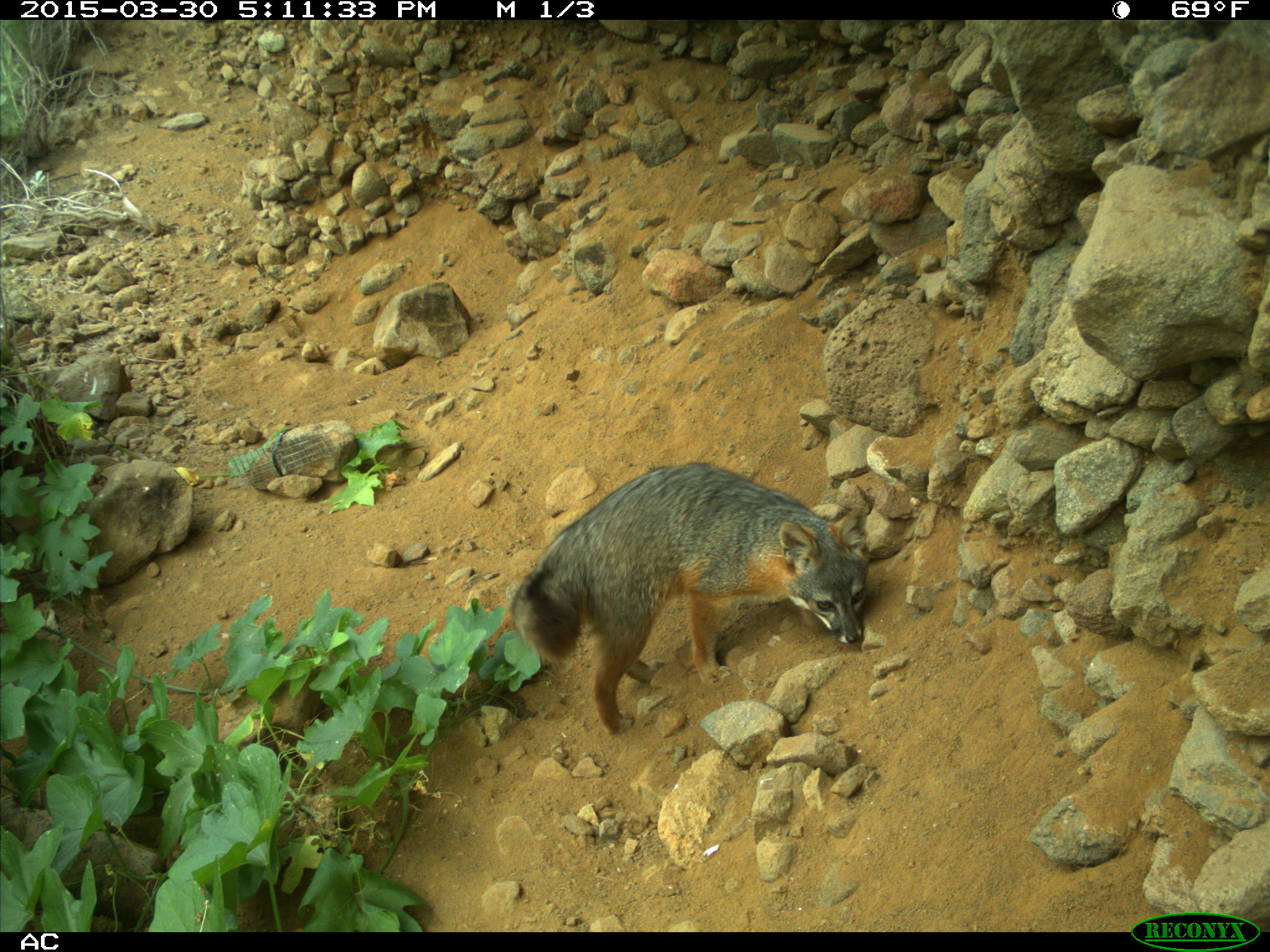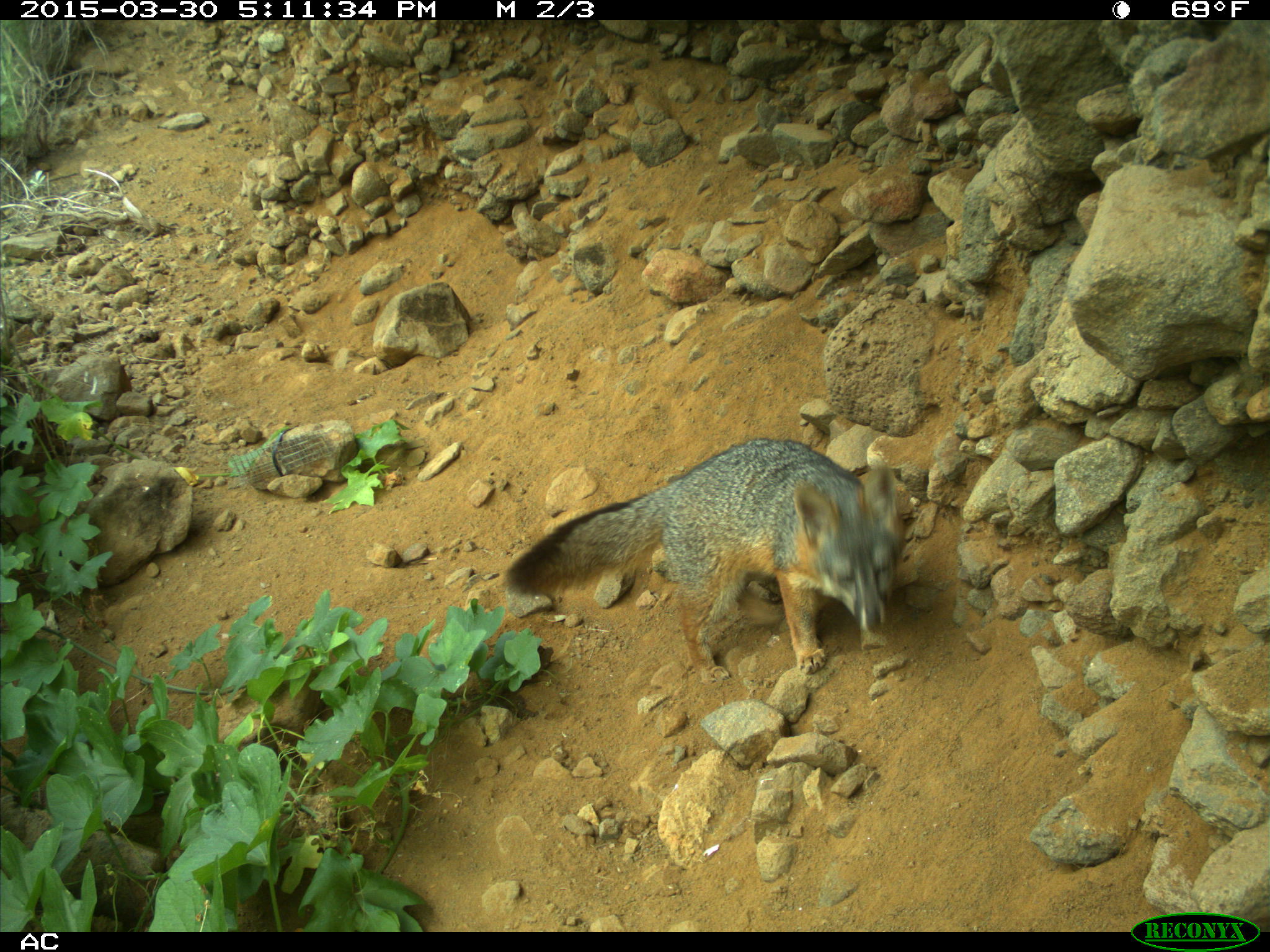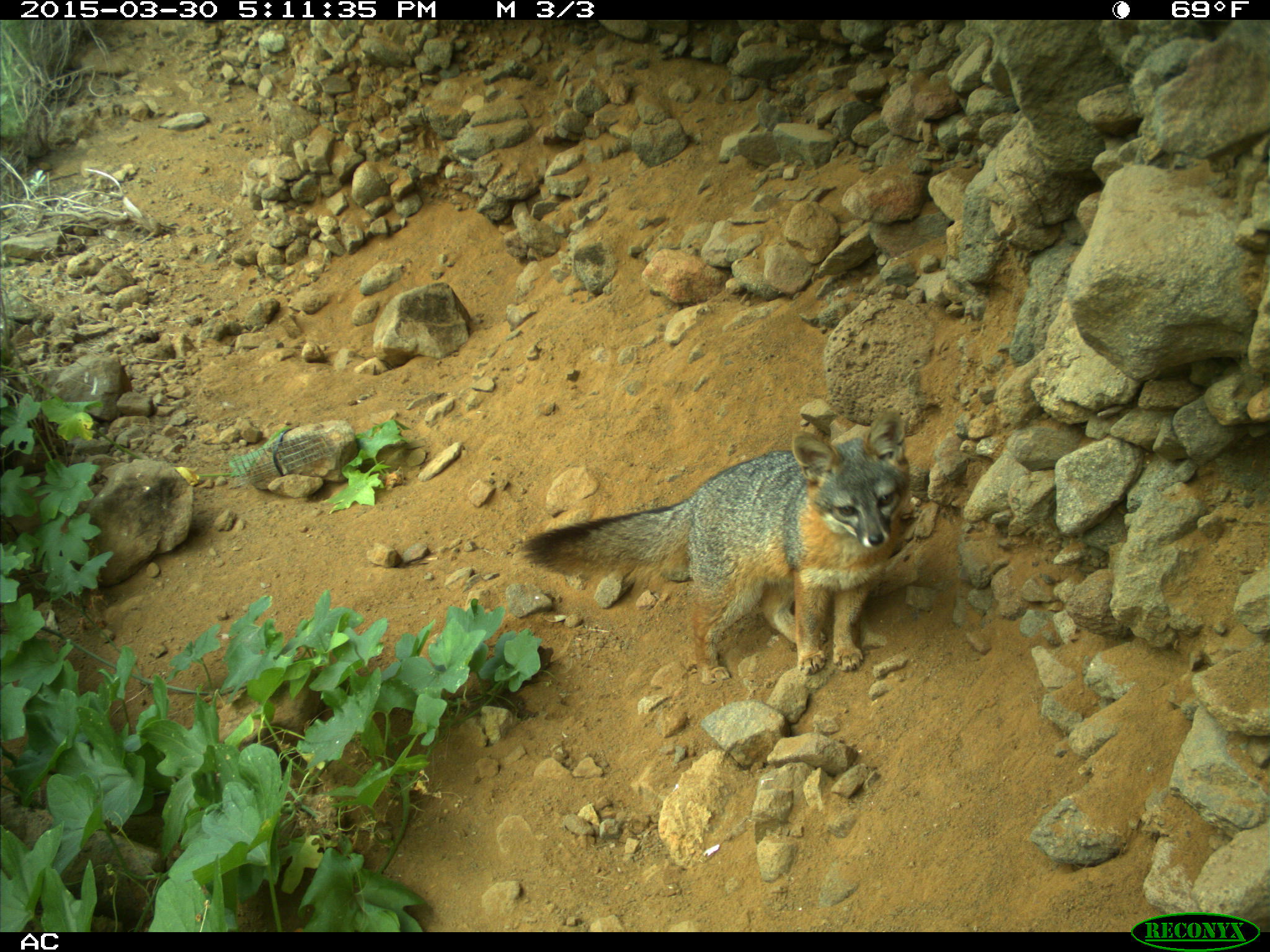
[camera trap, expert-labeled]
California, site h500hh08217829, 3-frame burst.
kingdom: Animalia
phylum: Chordata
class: Mammalia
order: Carnivora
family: Canidae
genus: Urocyon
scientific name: Urocyon littoralis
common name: island fox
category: fox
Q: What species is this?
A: Fox (island fox) (Urocyon littoralis).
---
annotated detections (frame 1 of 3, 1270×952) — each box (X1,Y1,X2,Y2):
fox: (509,461,871,736)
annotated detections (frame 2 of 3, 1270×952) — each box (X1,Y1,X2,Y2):
fox: (500,436,907,674)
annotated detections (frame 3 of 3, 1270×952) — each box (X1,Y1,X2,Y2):
fox: (518,405,907,681)